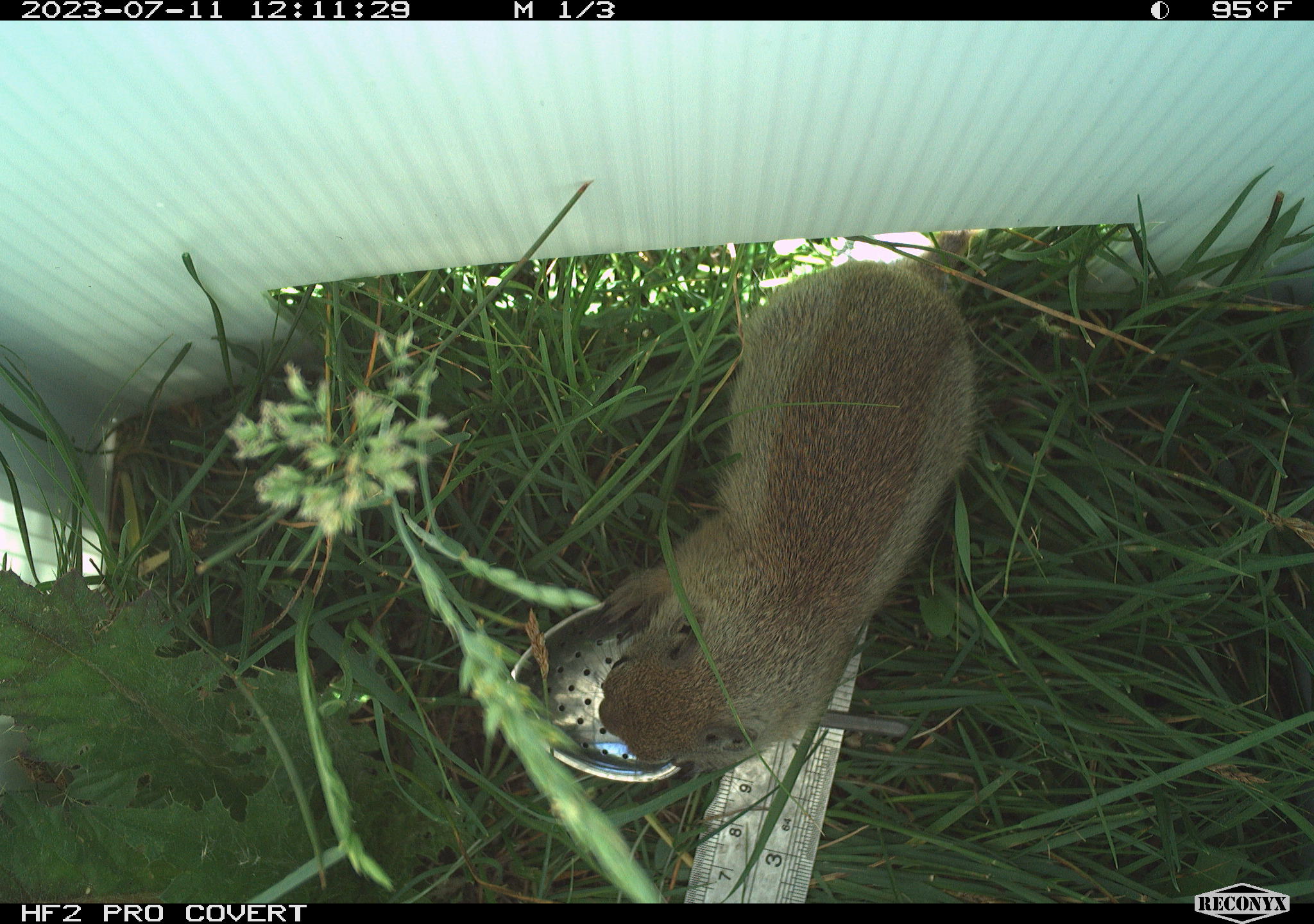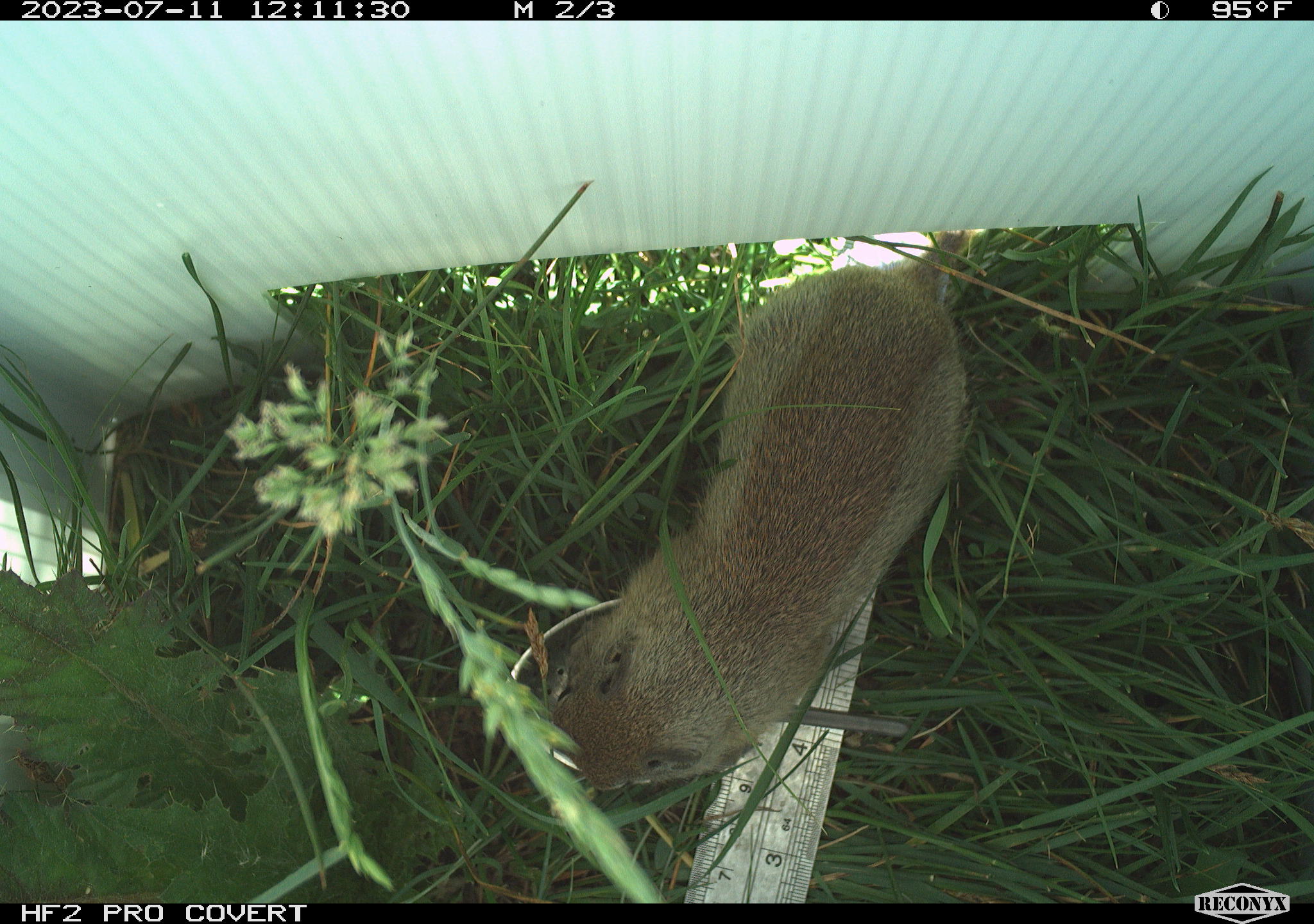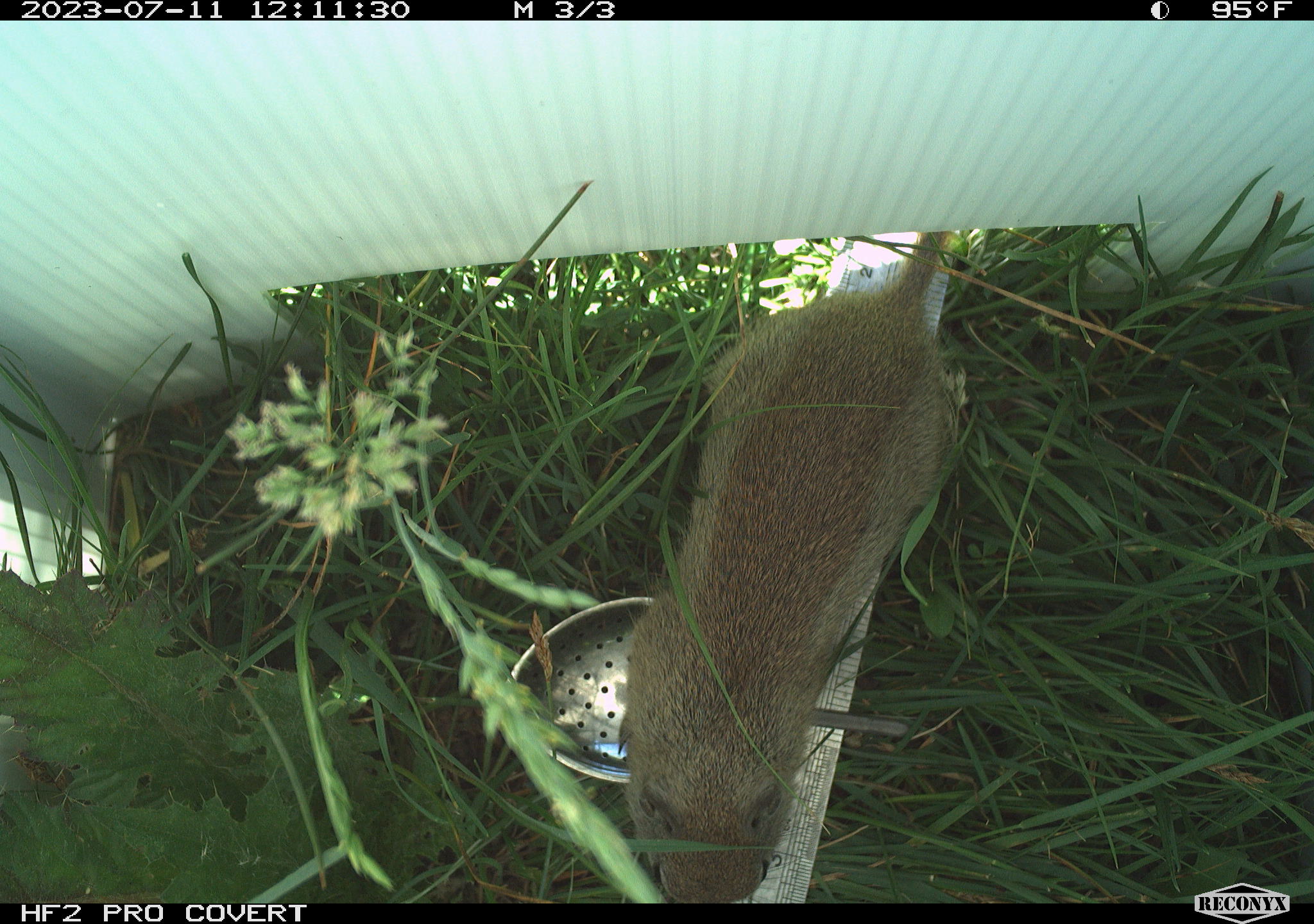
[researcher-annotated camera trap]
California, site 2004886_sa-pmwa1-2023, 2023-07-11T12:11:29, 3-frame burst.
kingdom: Animalia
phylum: Chordata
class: Mammalia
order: Rodentia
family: Sciuridae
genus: Urocitellus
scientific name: Urocitellus beldingi beldingi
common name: belding's ground squirrel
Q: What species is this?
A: Belding's ground squirrel (Urocitellus beldingi beldingi).